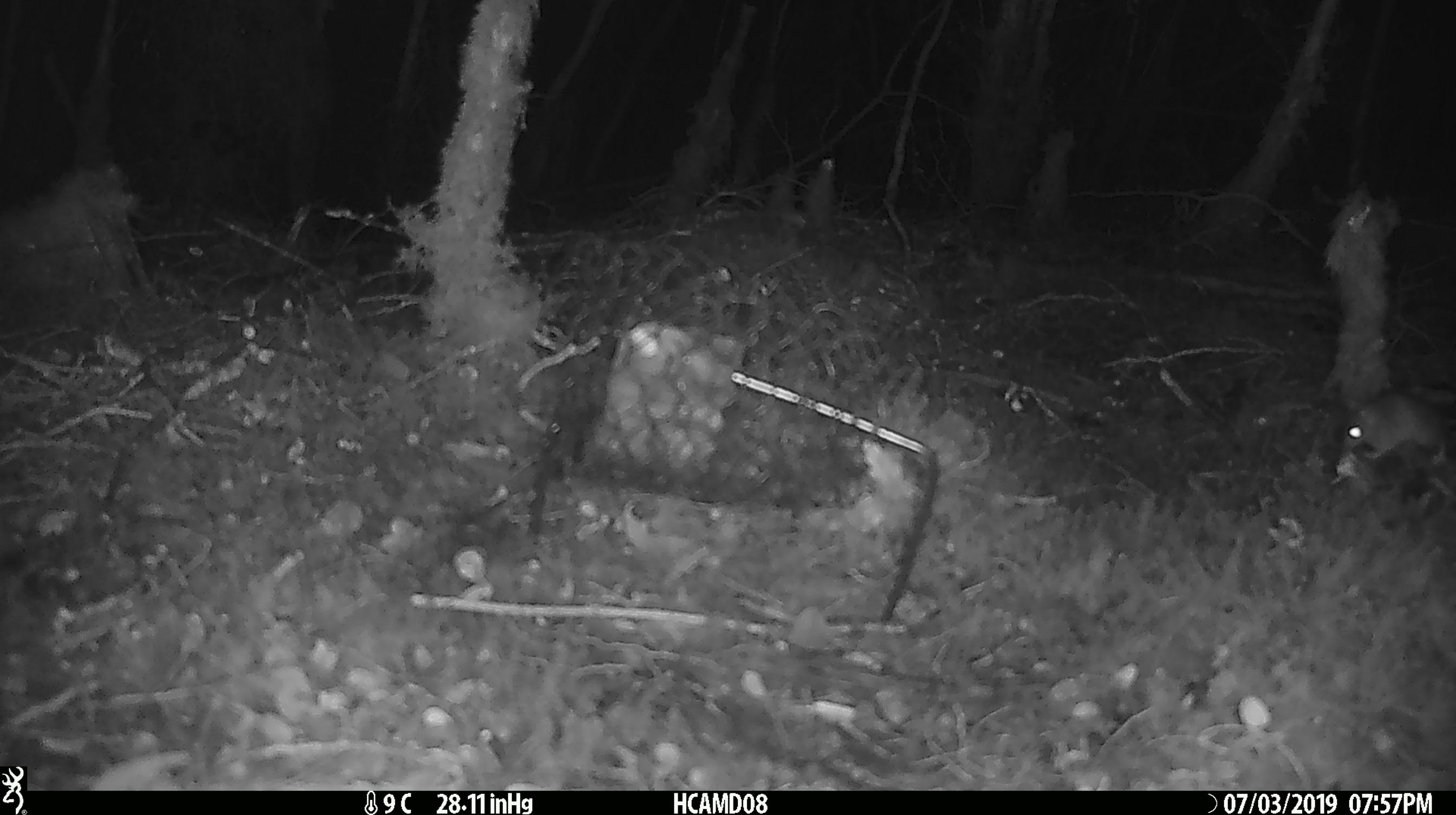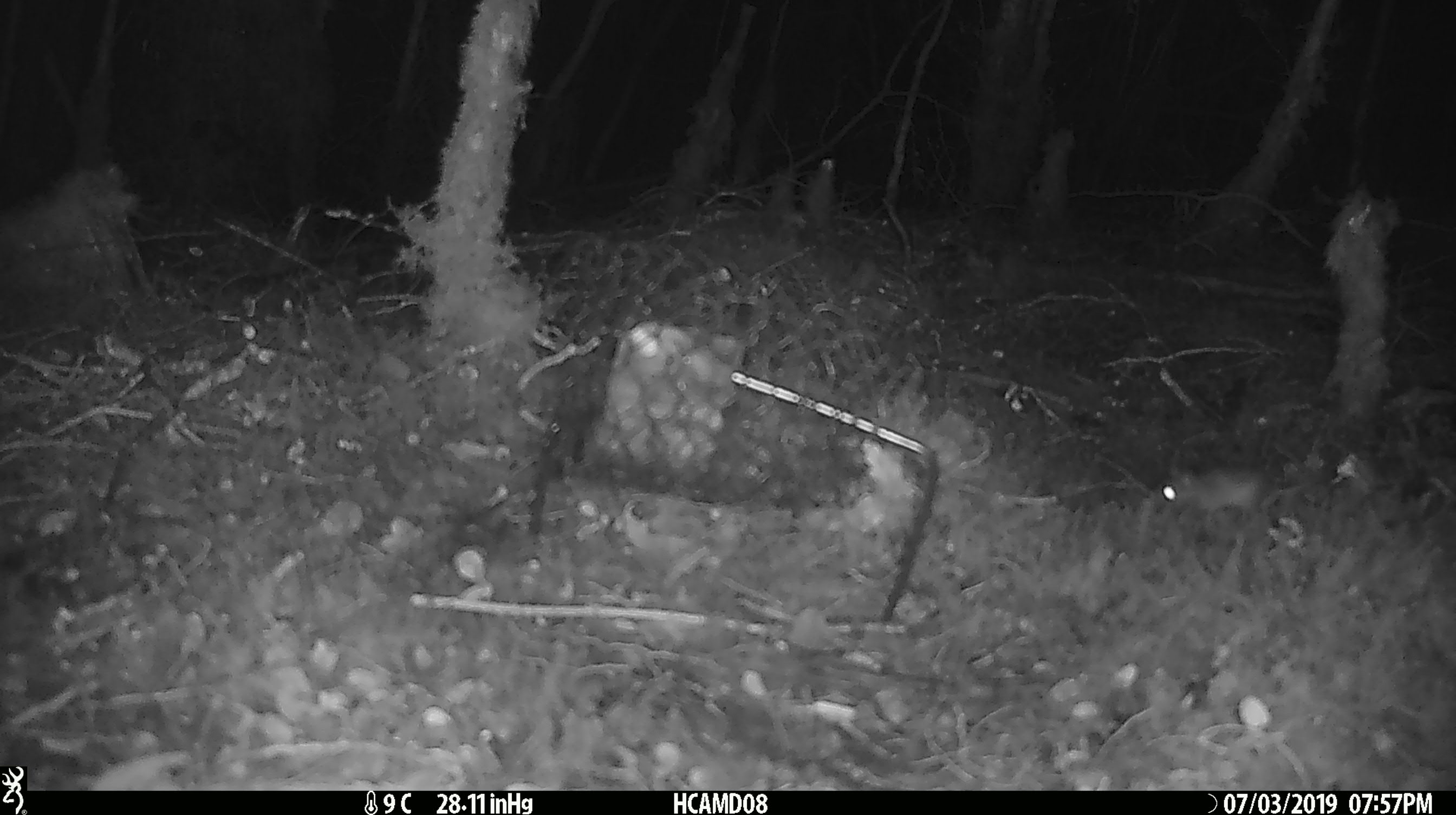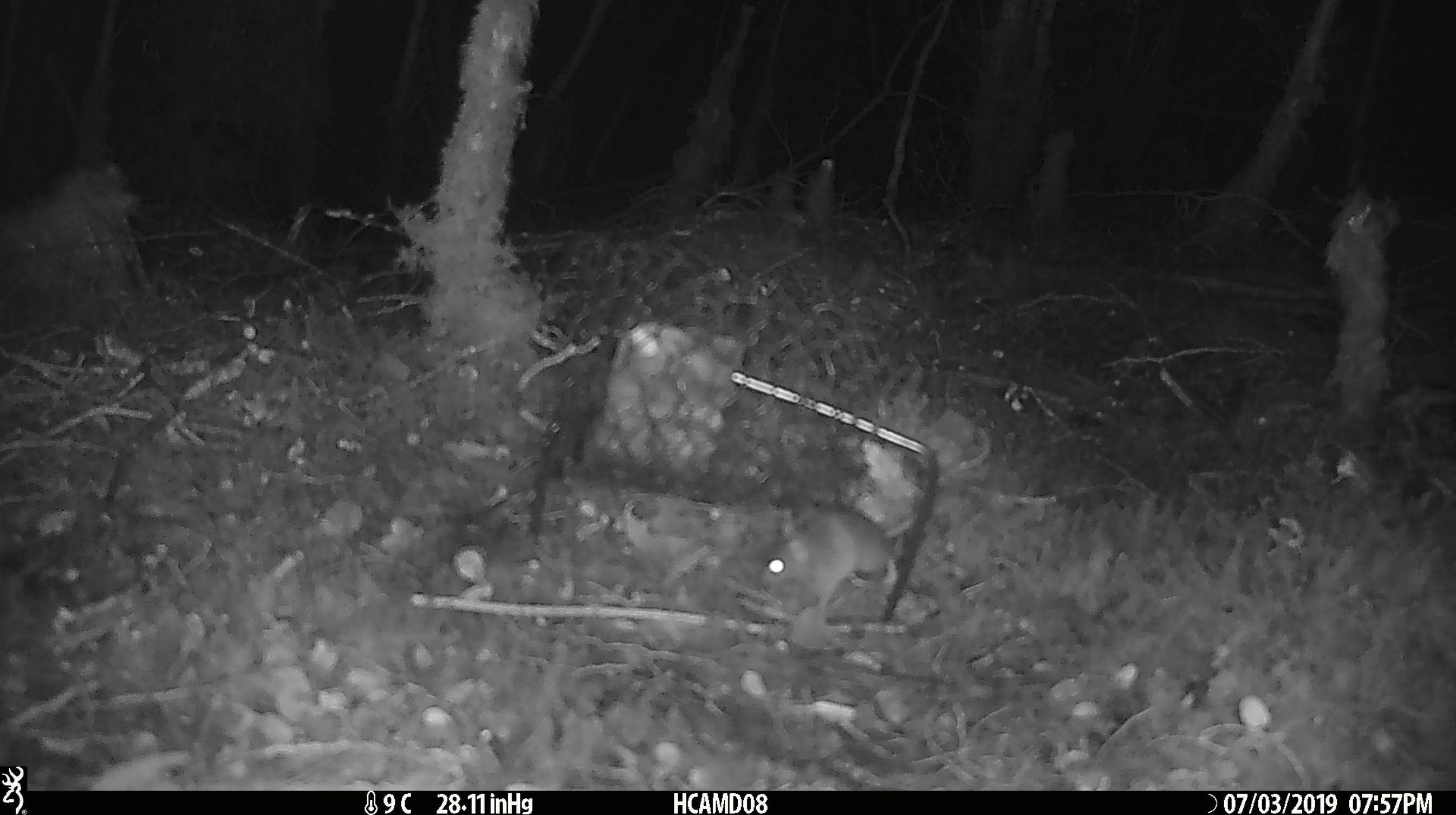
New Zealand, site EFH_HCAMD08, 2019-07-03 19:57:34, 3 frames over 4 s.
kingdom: Animalia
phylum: Chordata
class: Mammalia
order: Rodentia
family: Muridae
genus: Mus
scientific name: Mus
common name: mouse